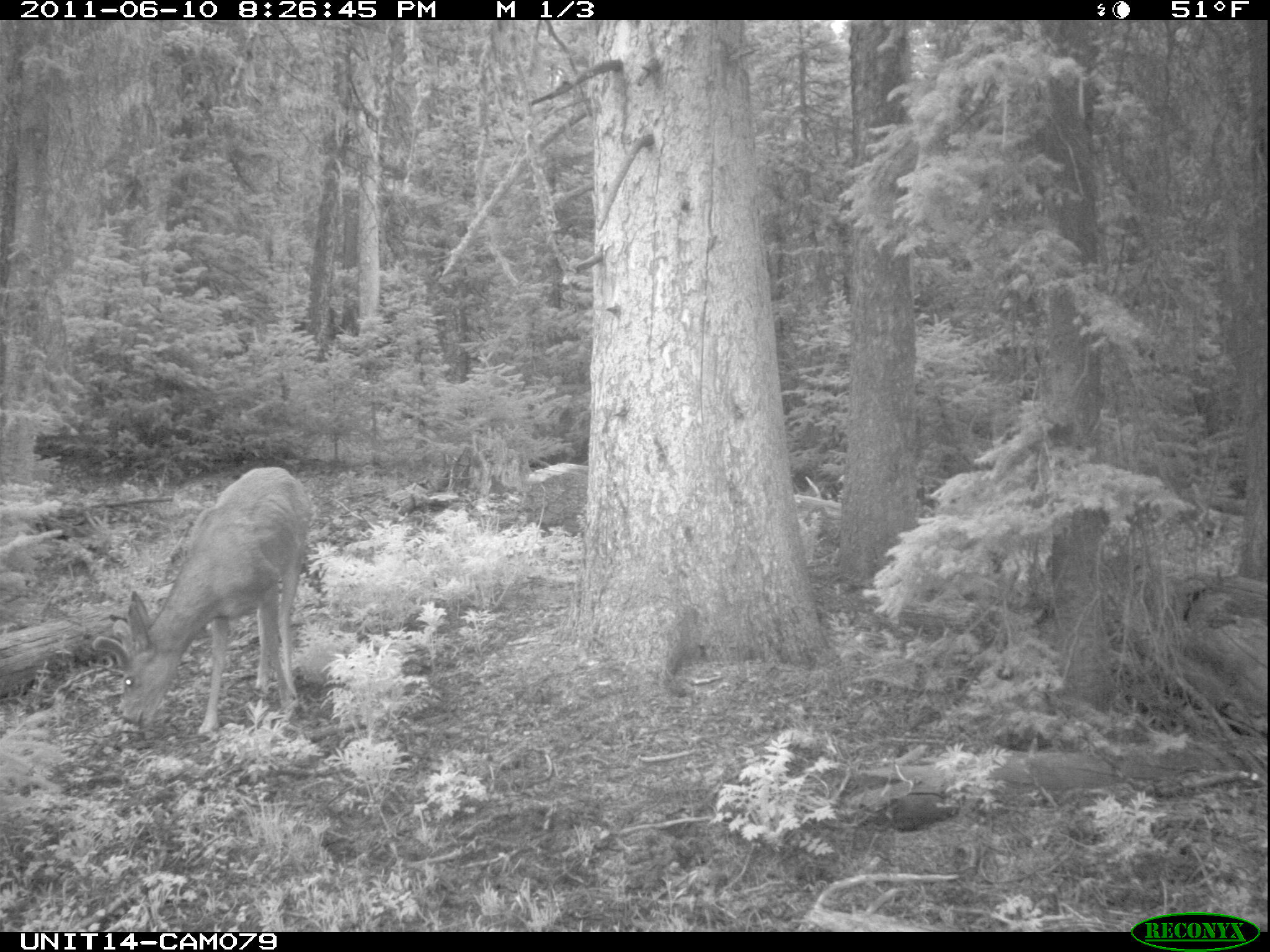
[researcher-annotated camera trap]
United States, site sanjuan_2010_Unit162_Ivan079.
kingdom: Animalia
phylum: Chordata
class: Mammalia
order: Artiodactyla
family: Cervidae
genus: Odocoileus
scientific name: Odocoileus hemionus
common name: mule deer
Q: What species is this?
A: Odocoileus hemionus (mule deer).